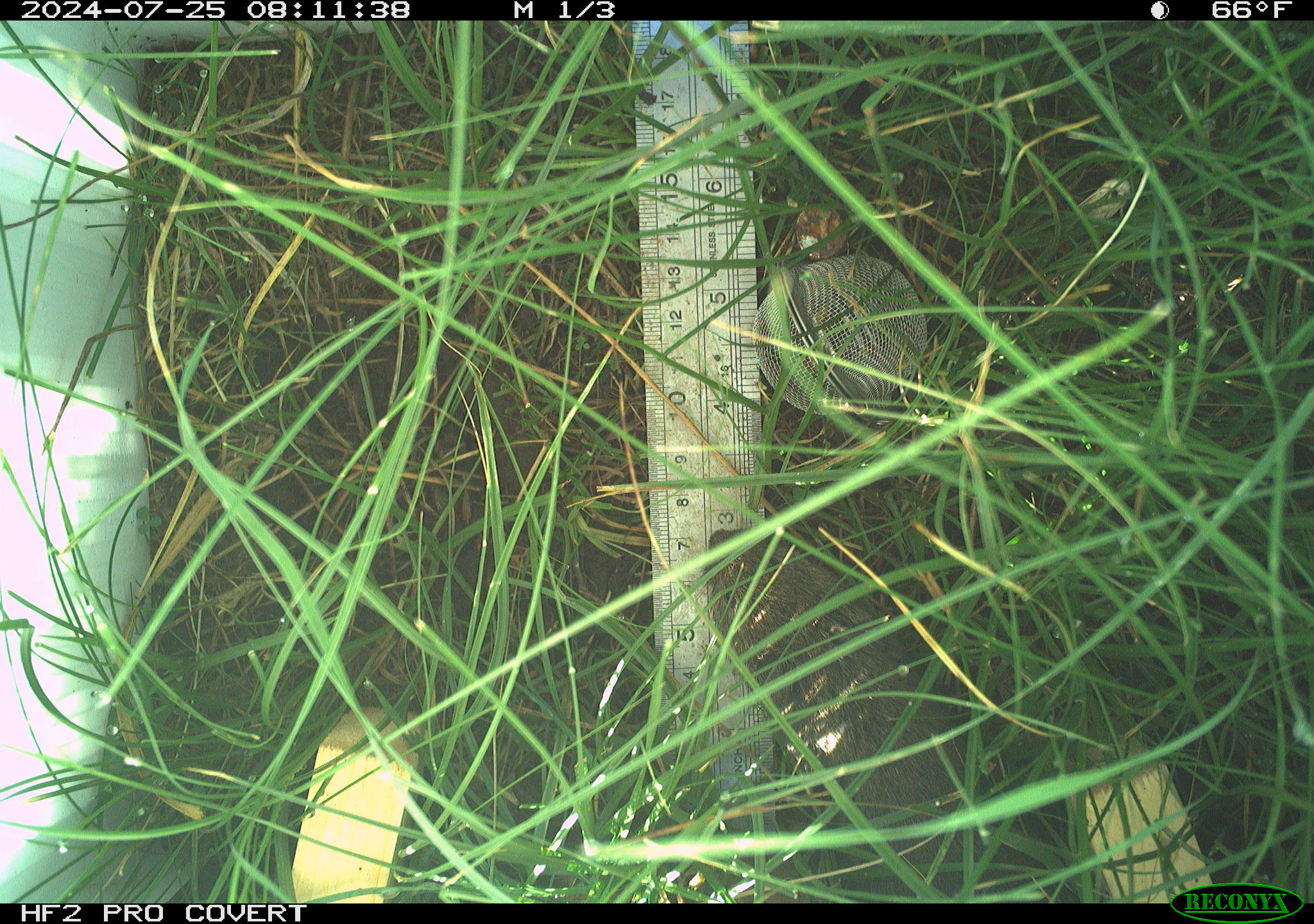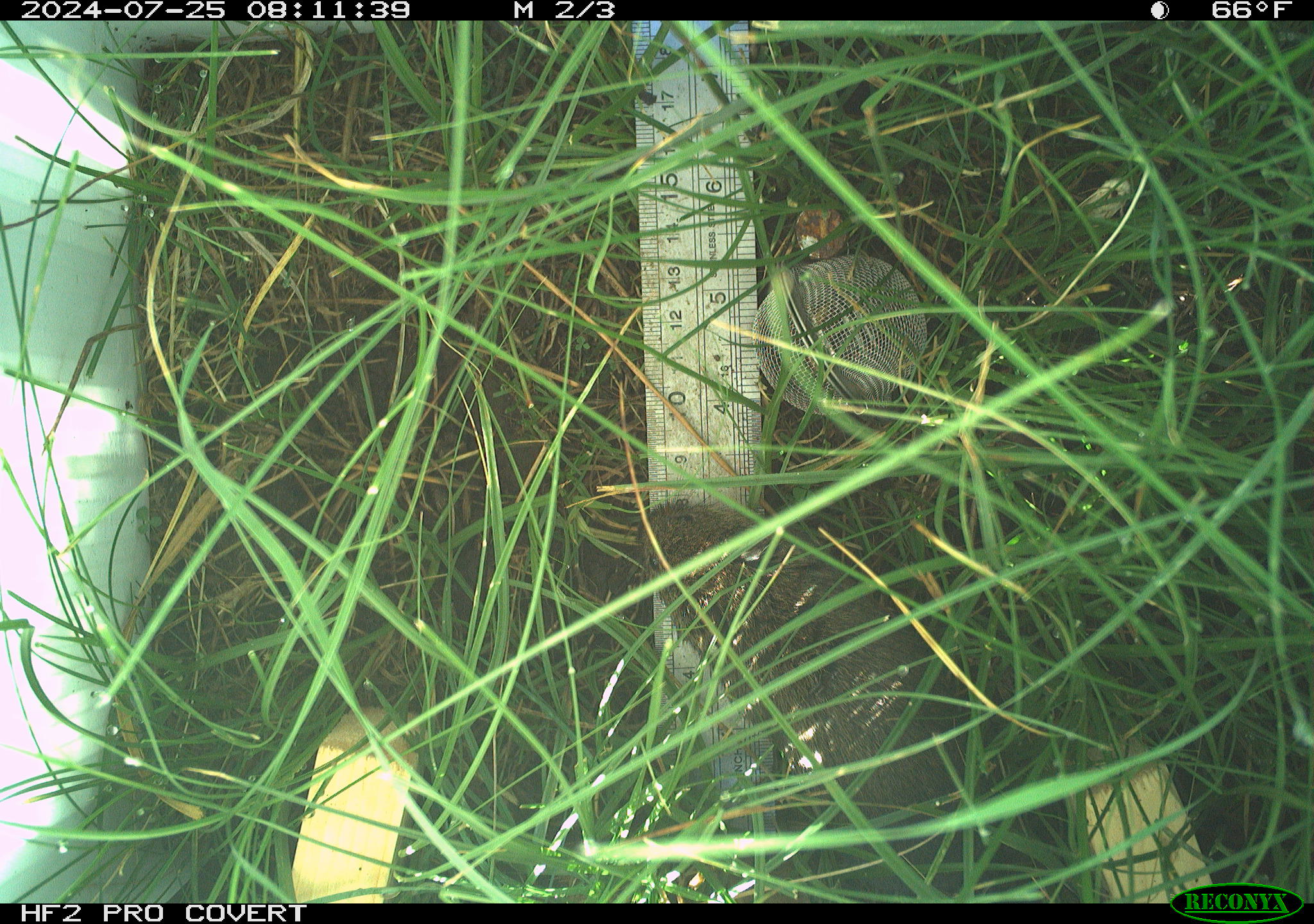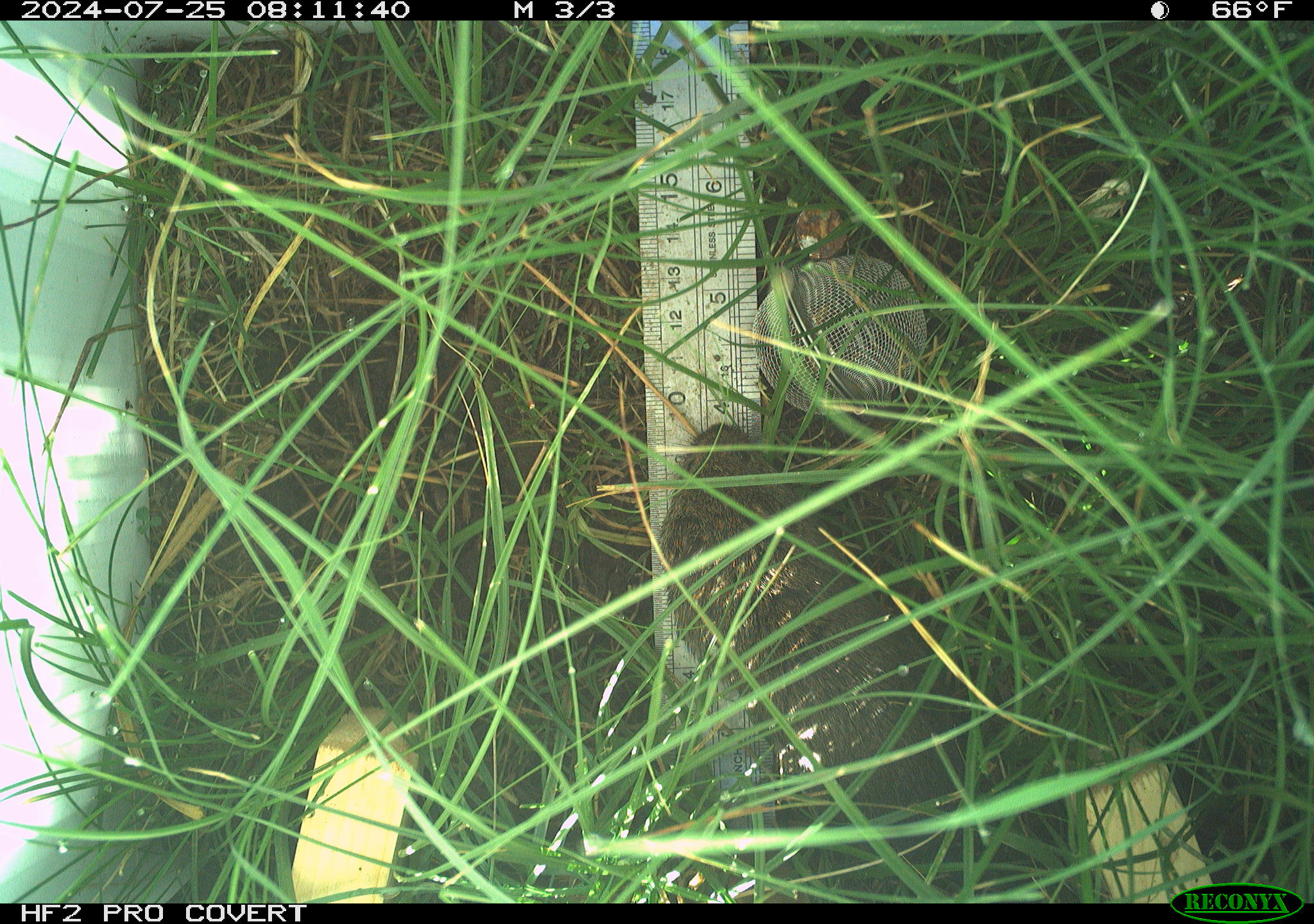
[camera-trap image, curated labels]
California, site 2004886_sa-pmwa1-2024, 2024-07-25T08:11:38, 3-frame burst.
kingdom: Animalia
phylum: Chordata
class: Mammalia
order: Rodentia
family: Cricetidae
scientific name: Arvicolinae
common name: voles, lemmings, and muskrats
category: arvicolinae subfamily